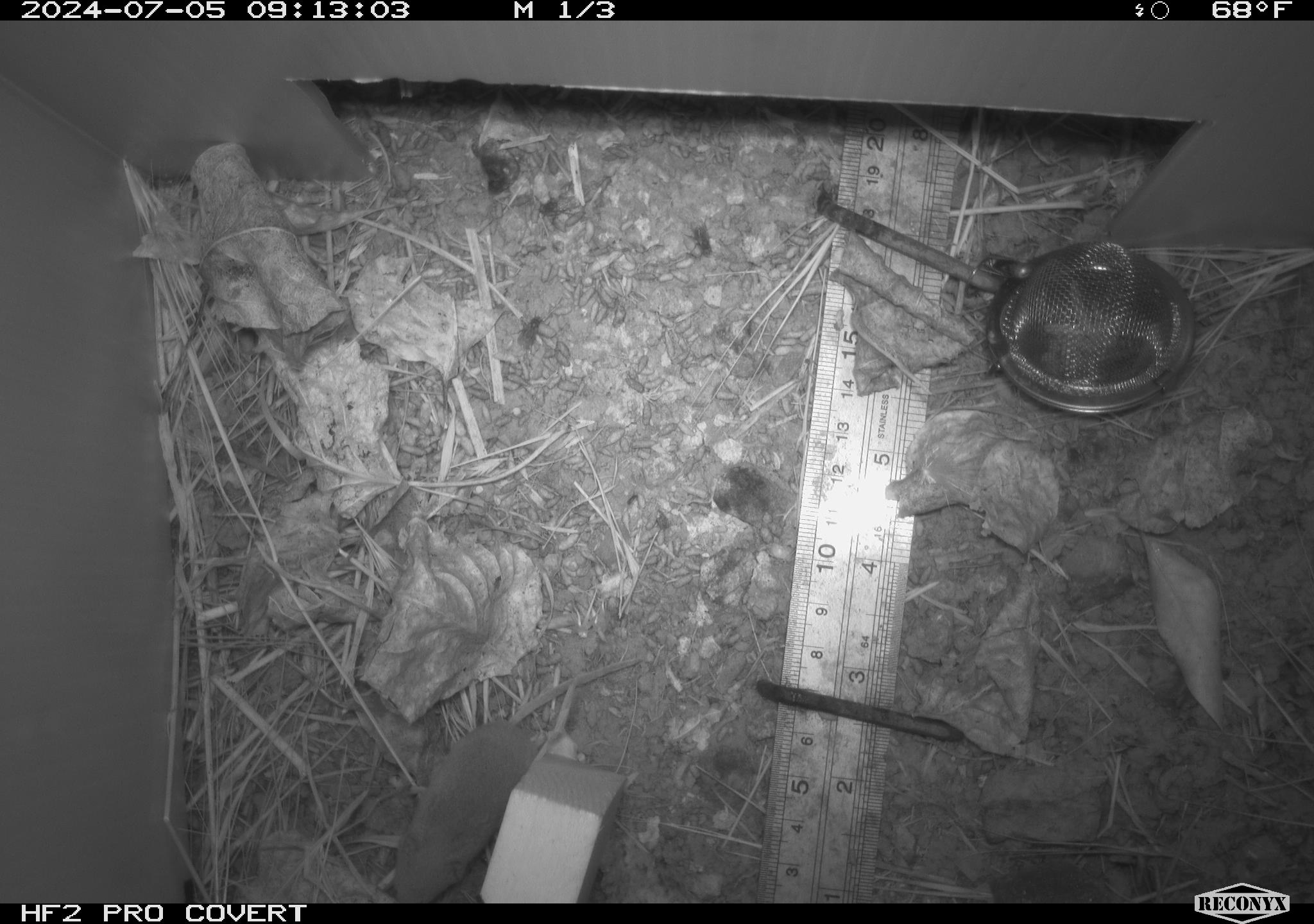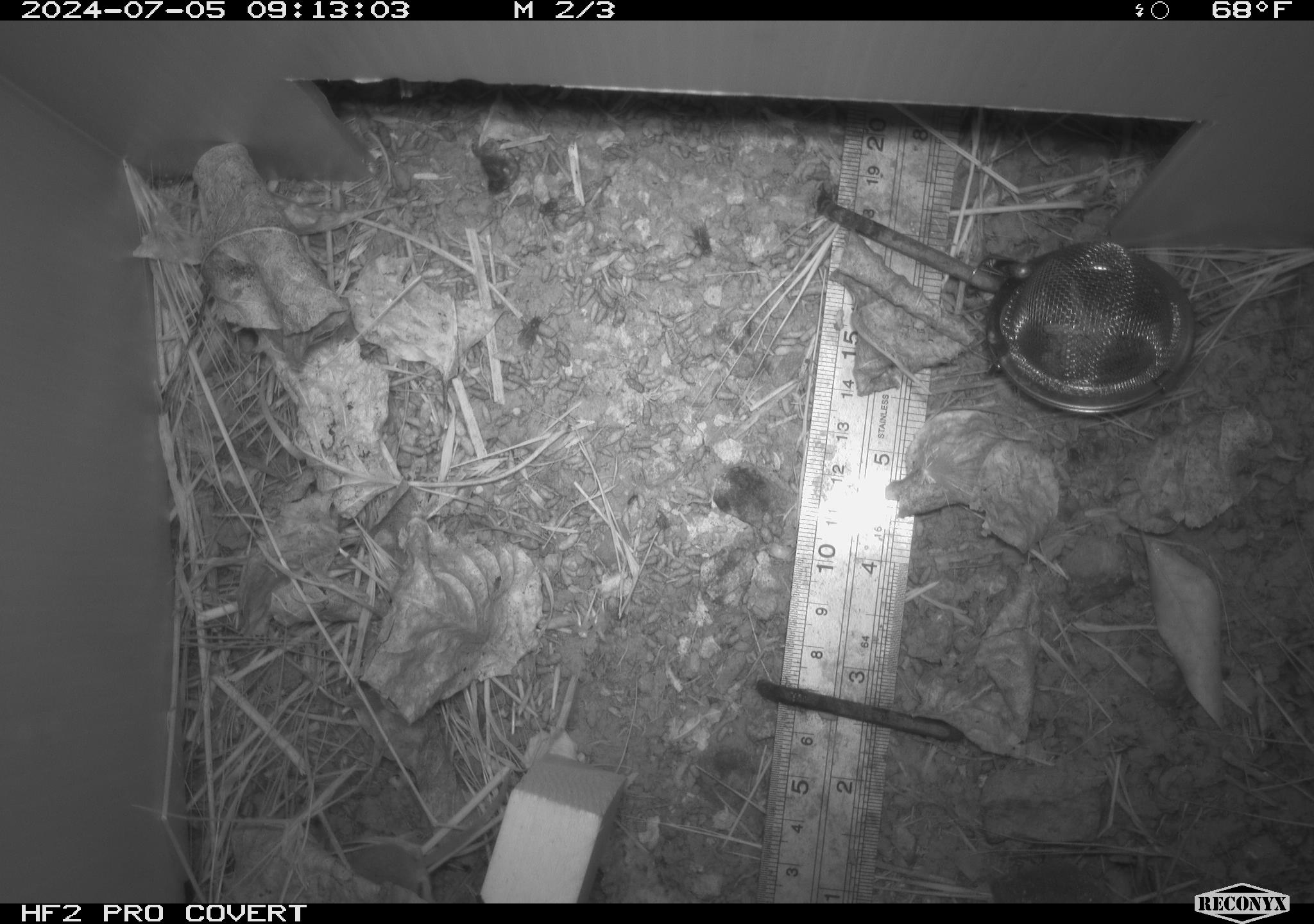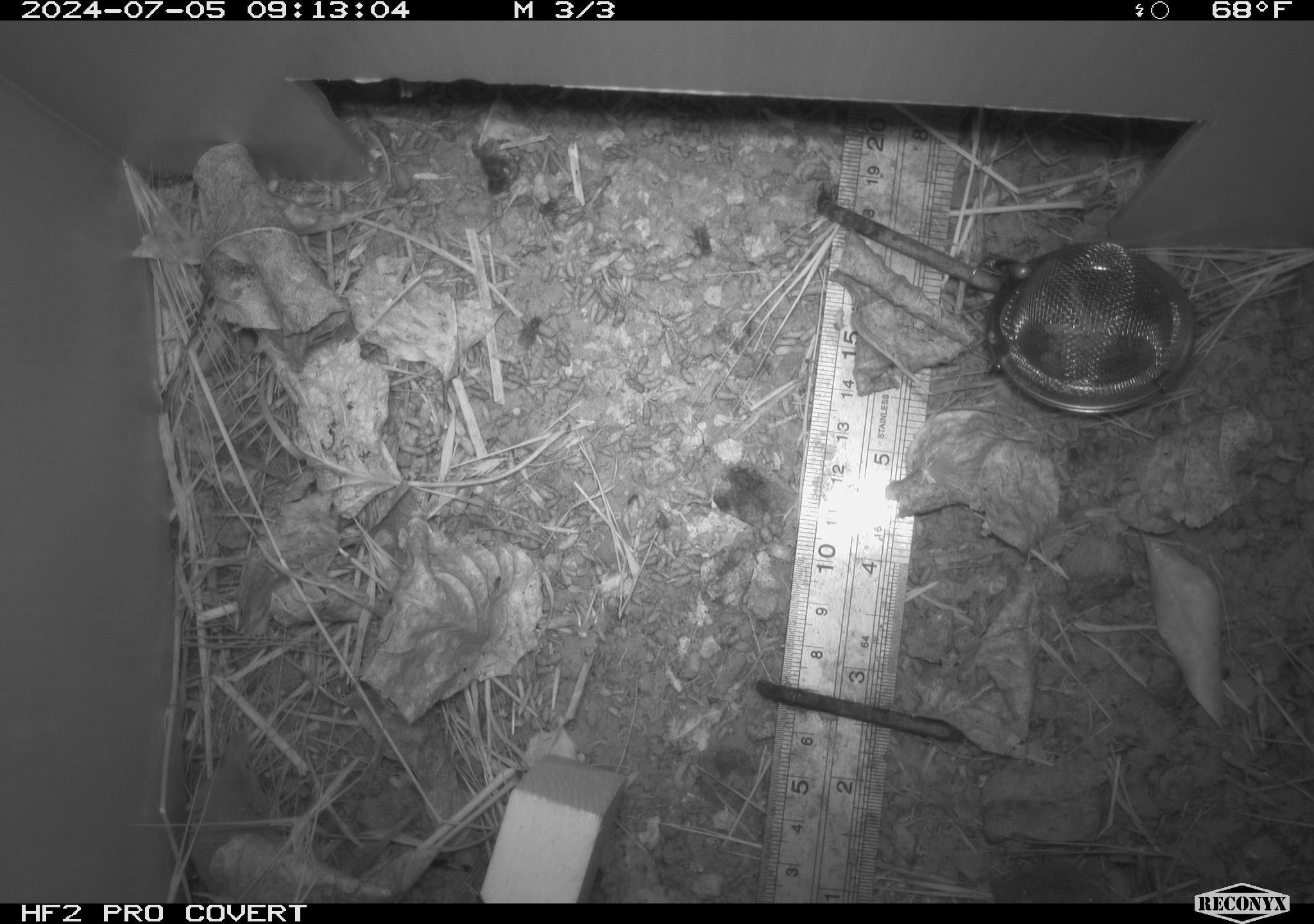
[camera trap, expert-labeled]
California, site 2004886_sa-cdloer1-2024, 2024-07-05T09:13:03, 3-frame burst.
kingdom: Animalia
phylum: Chordata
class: Mammalia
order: Eulipotyphla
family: Soricidae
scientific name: Soricidae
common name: shrews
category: soricidae family